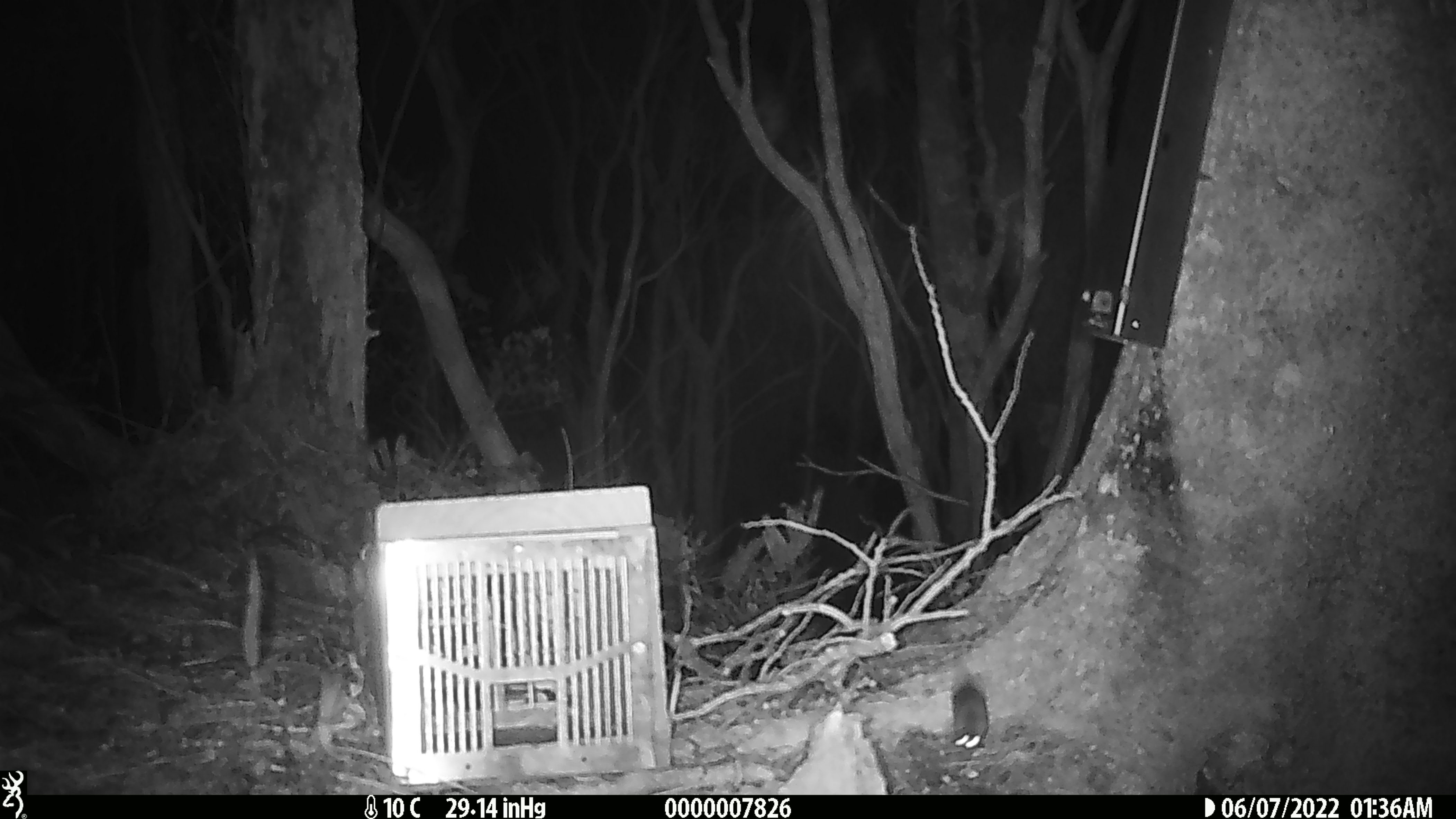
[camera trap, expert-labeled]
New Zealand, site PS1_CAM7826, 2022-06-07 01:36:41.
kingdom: Animalia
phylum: Chordata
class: Mammalia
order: Rodentia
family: Muridae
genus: Mus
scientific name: Mus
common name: mouse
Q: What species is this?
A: Mouse (Mus).